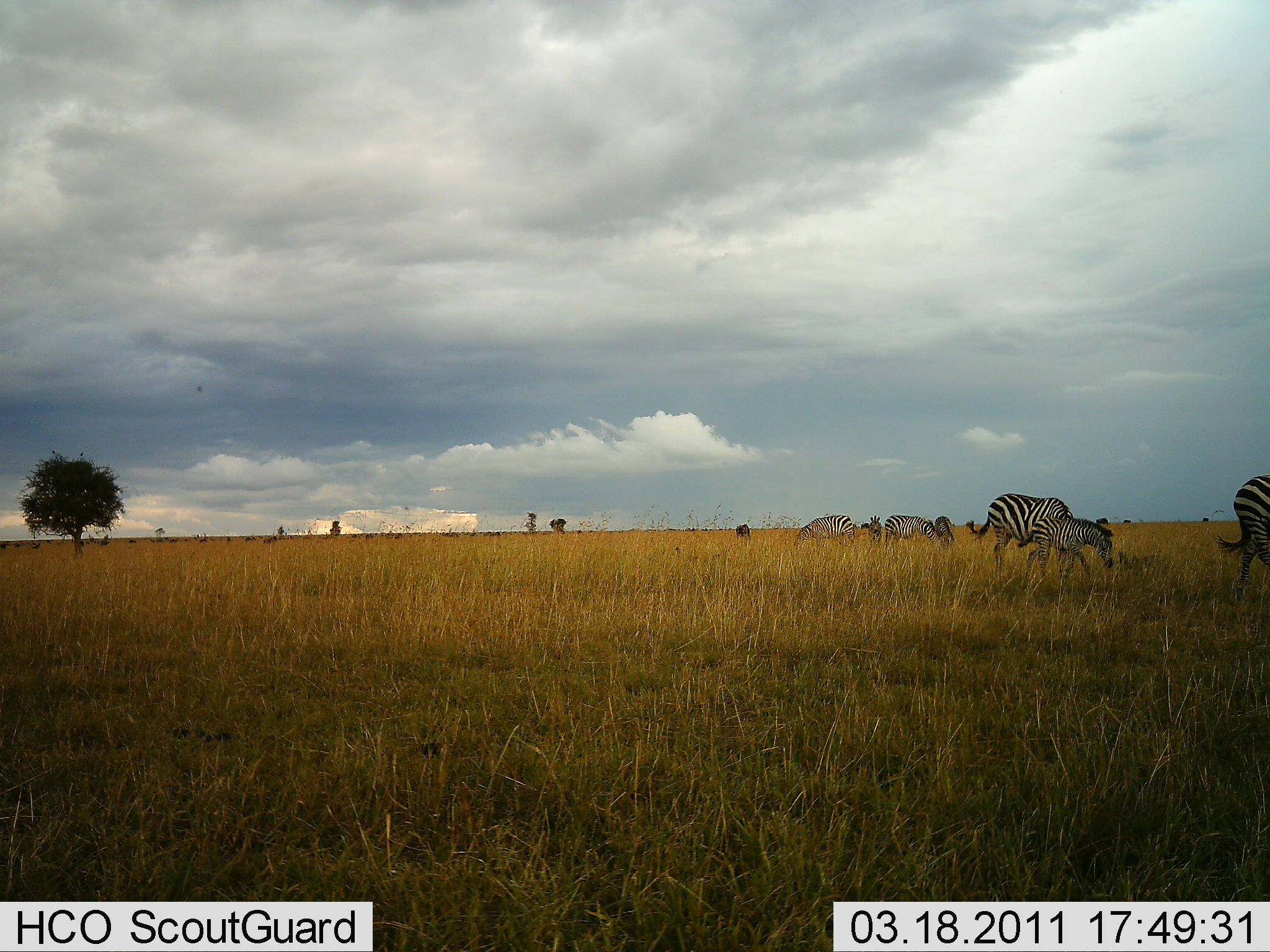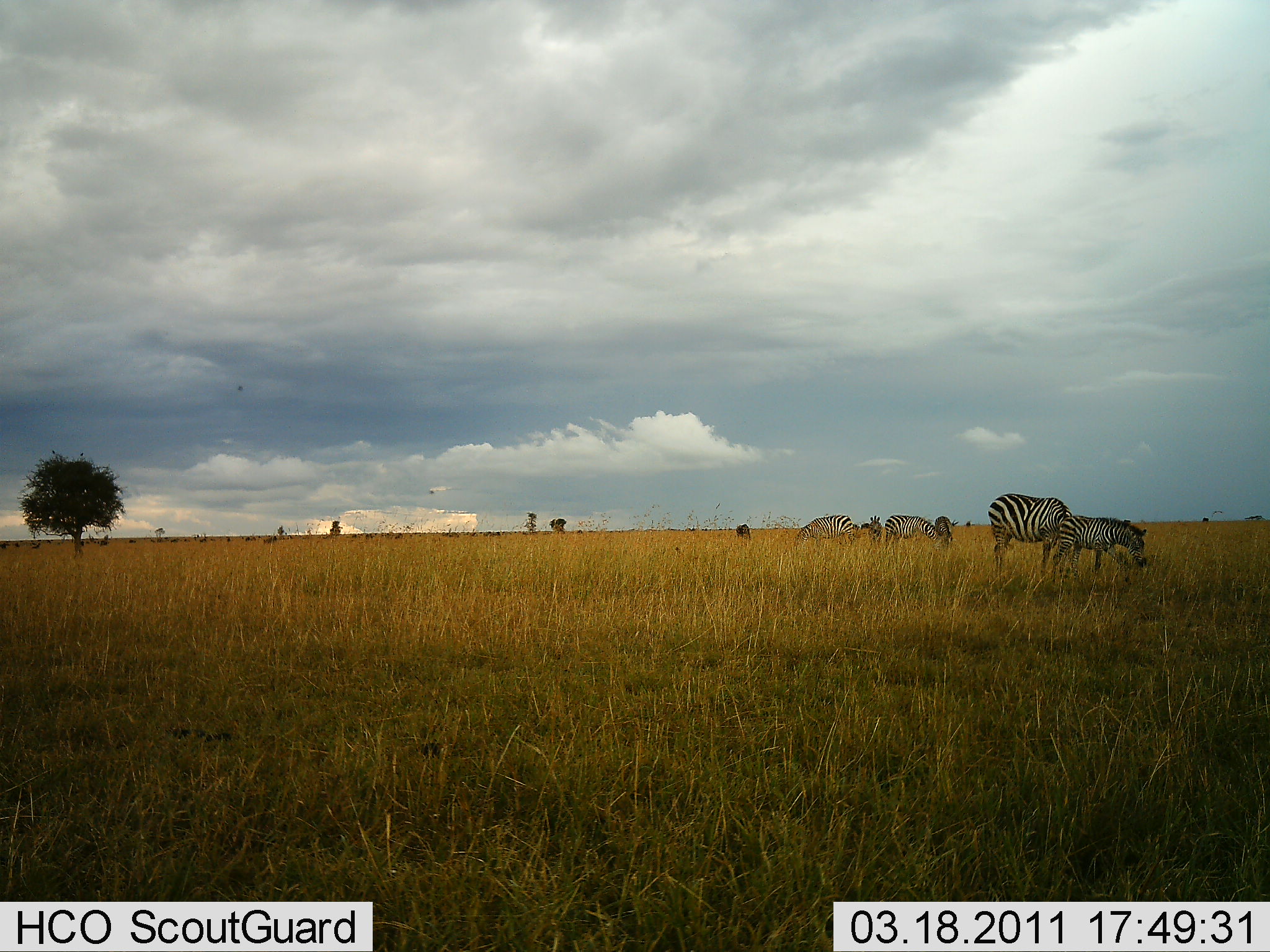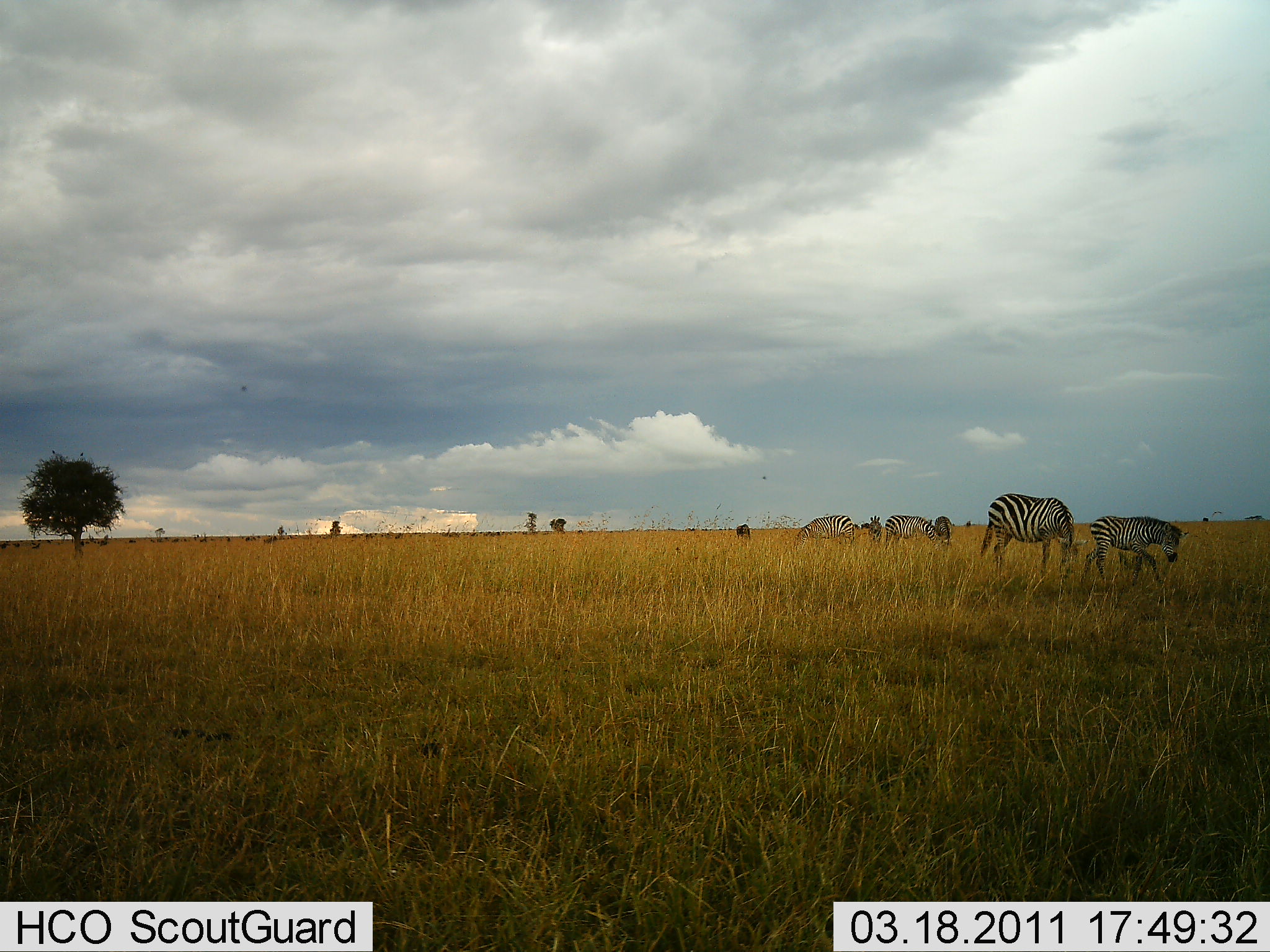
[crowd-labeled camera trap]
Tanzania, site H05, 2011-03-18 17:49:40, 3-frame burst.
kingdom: Animalia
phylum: Chordata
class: Mammalia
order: Perissodactyla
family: Equidae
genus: Equus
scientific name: Equus quagga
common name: plains zebra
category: zebra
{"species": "zebra (plains zebra) (Equus quagga)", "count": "6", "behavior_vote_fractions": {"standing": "50%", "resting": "0%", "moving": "71%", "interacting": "7%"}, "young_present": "71%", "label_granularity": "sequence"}